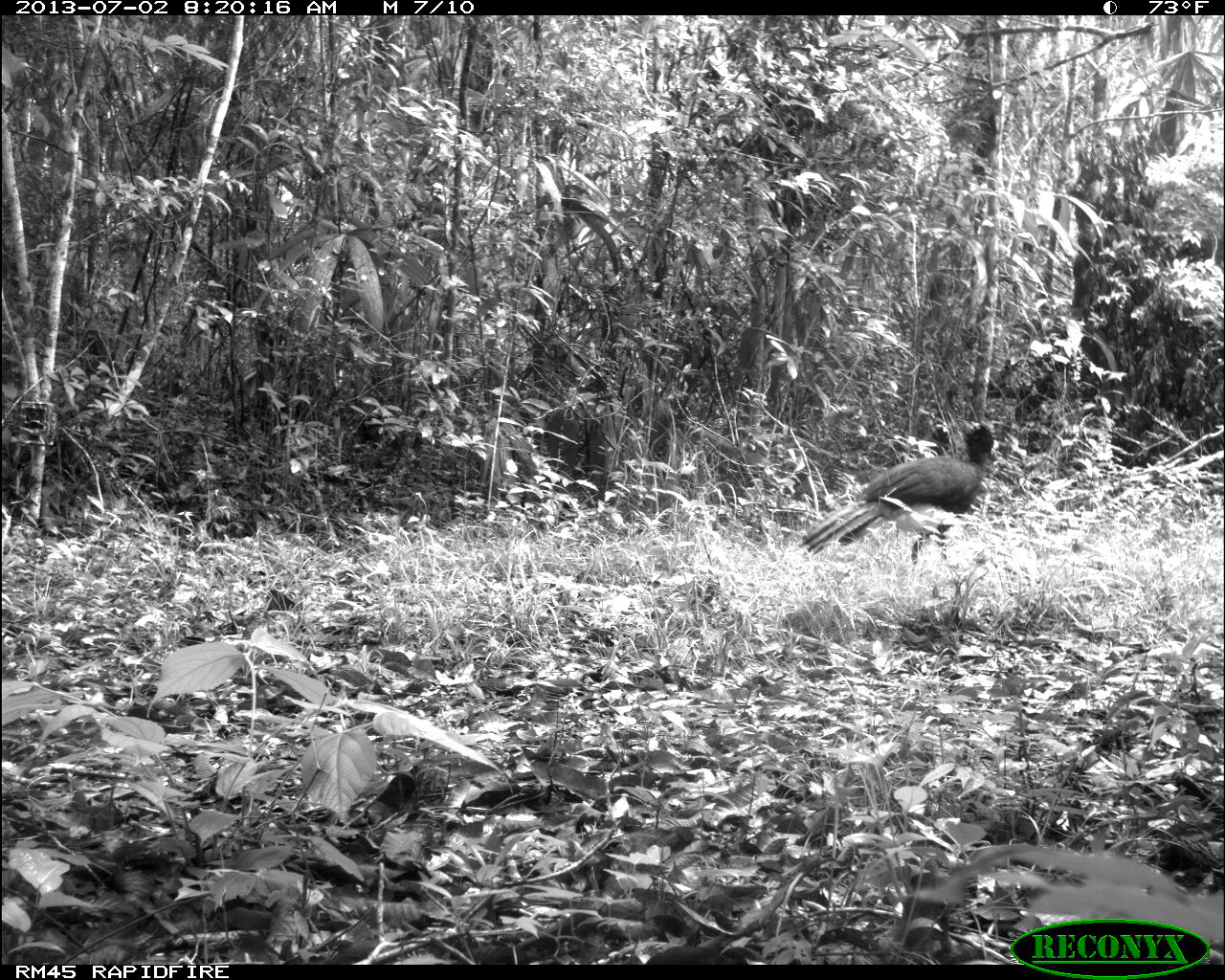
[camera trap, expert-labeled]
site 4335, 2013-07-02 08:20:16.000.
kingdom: Animalia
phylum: Chordata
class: Aves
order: Galliformes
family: Cracidae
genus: Crax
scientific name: Crax rubra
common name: great curassow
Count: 1.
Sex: male.